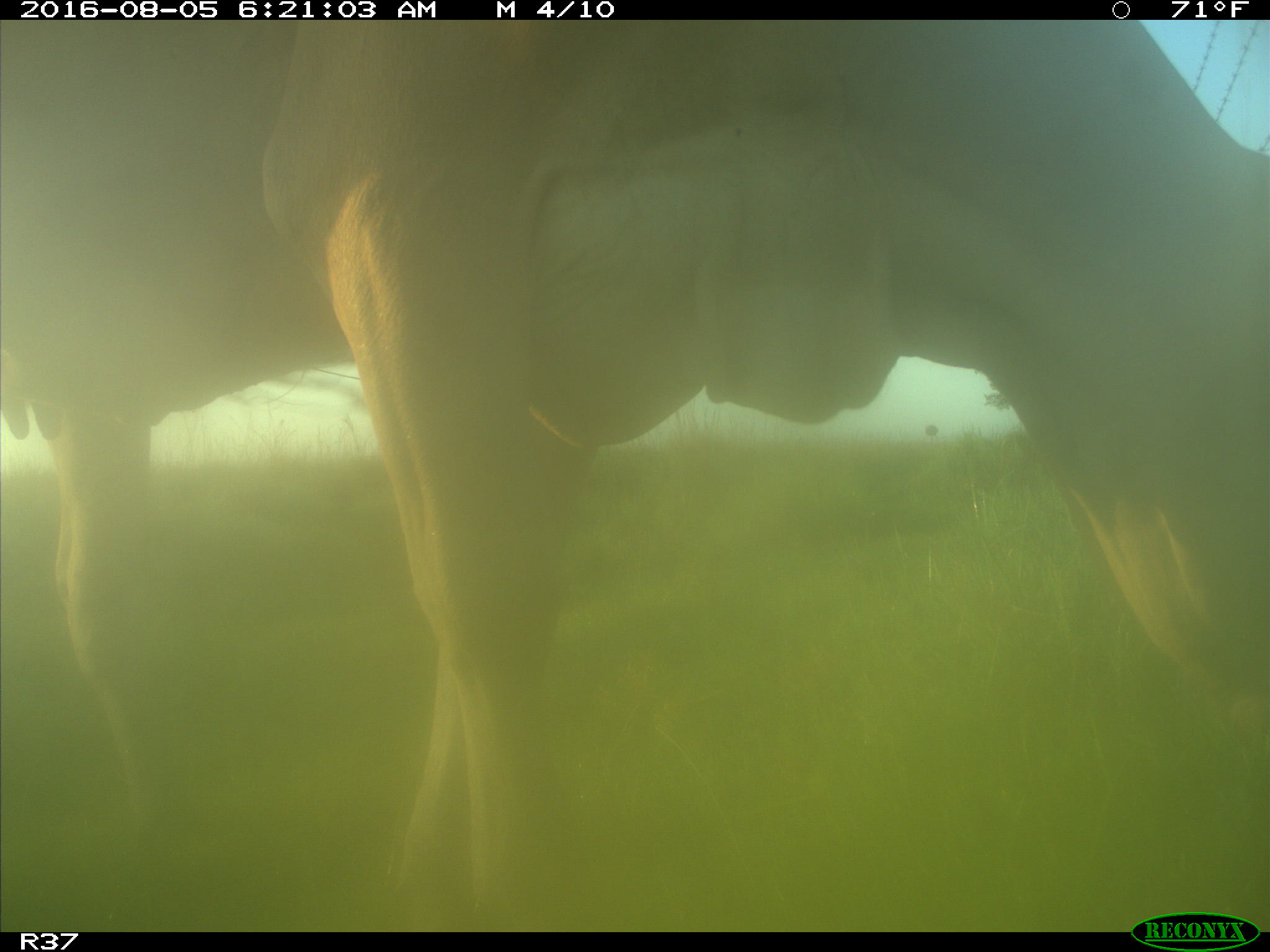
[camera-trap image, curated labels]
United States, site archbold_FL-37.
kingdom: Animalia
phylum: Chordata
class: Mammalia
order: Artiodactyla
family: Bovidae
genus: Bos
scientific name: Bos taurus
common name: domestic cow